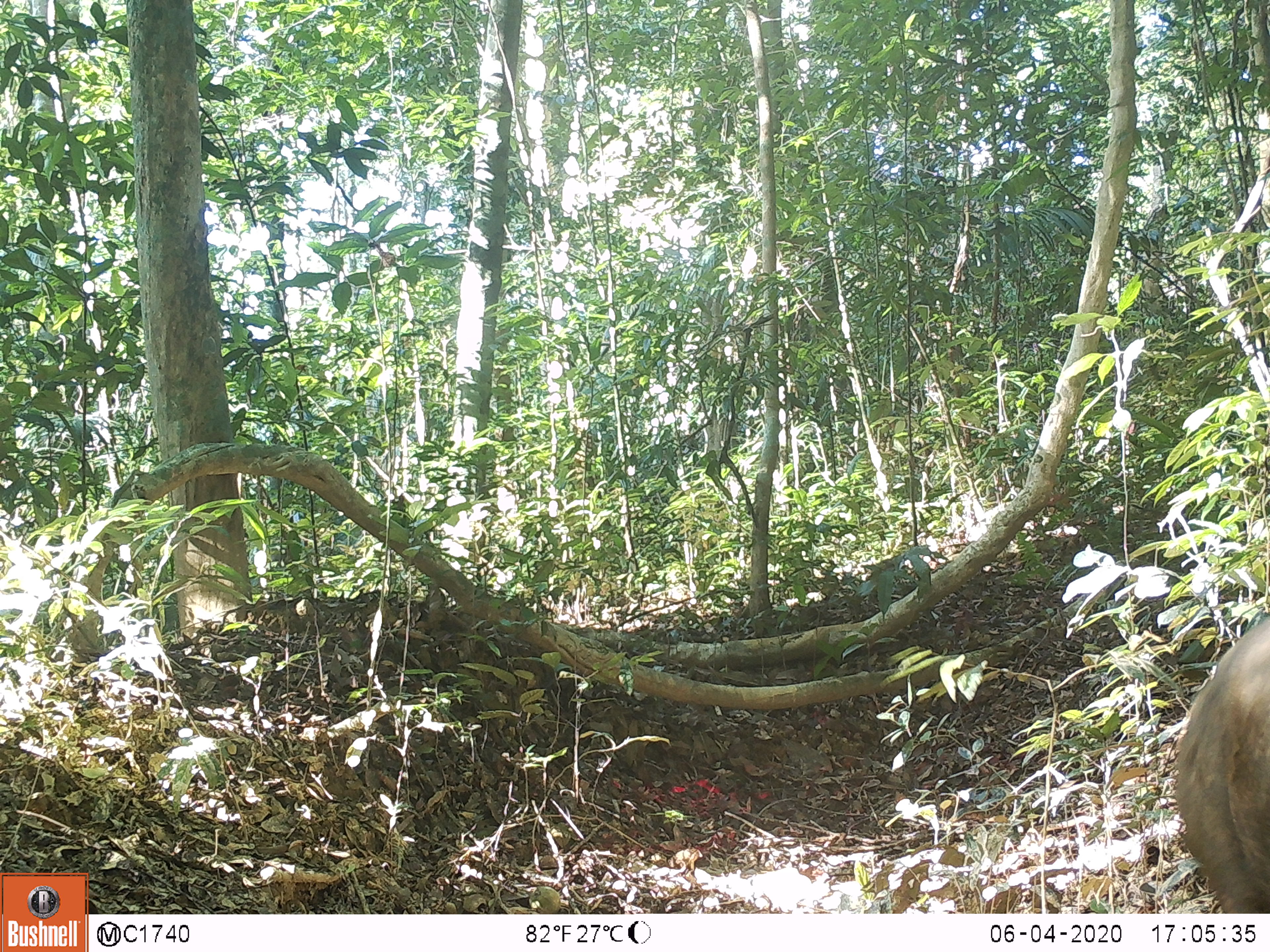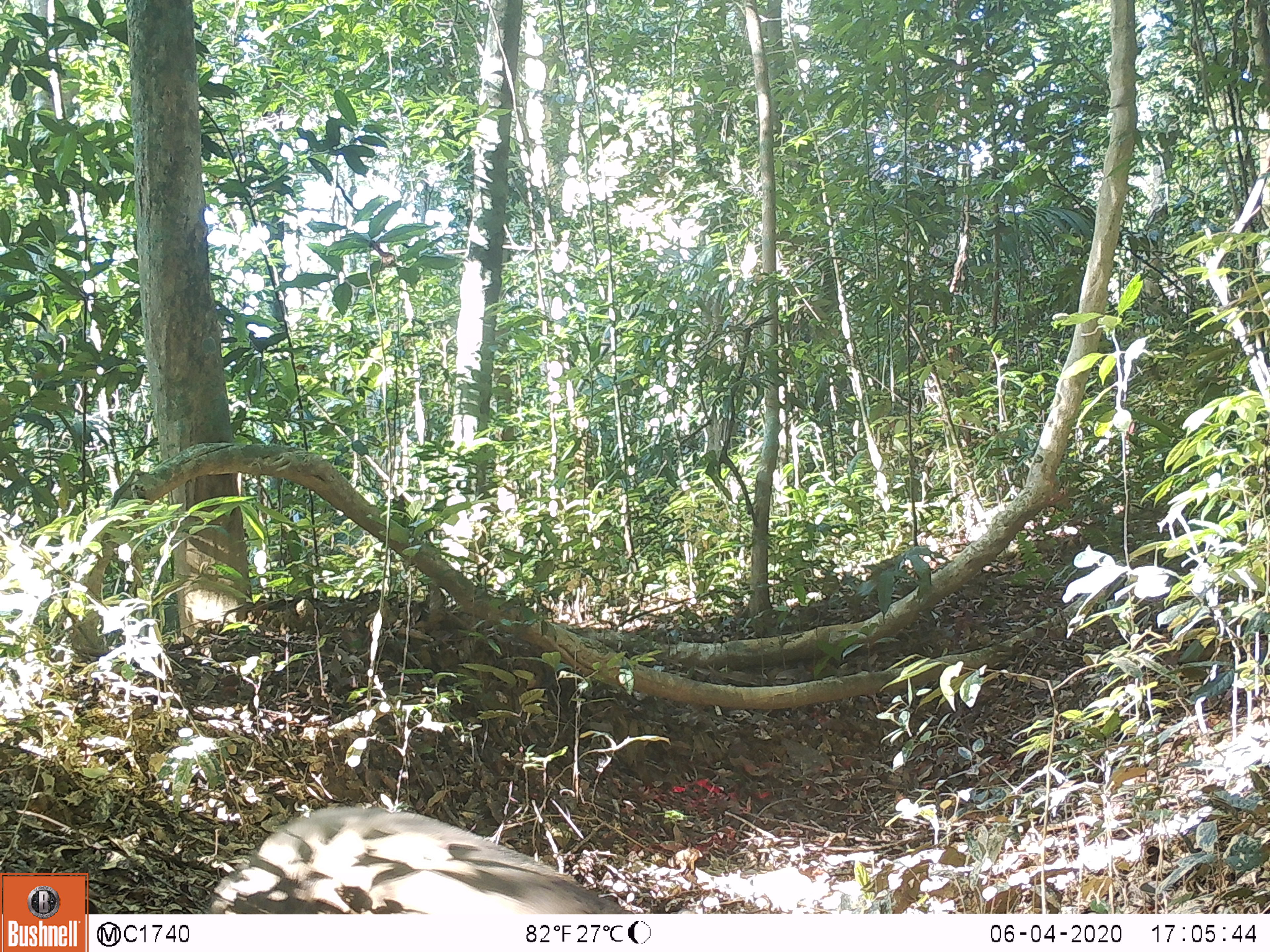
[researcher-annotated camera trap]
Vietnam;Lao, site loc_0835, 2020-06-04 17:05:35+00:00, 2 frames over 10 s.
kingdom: Animalia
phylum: Chordata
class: Mammalia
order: Artiodactyla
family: Suidae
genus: Sus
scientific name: Sus scrofa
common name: eurasian wild pig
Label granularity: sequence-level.